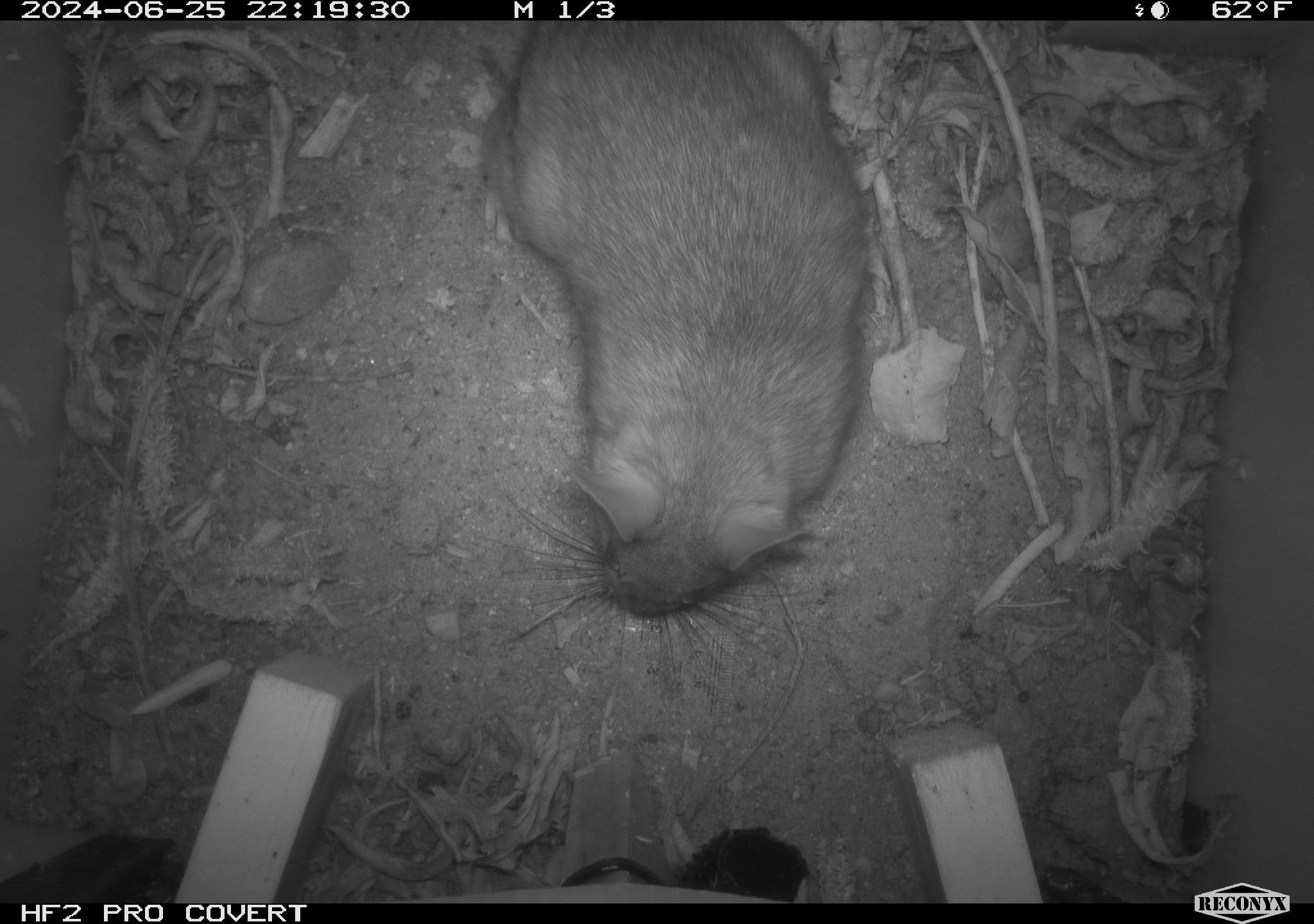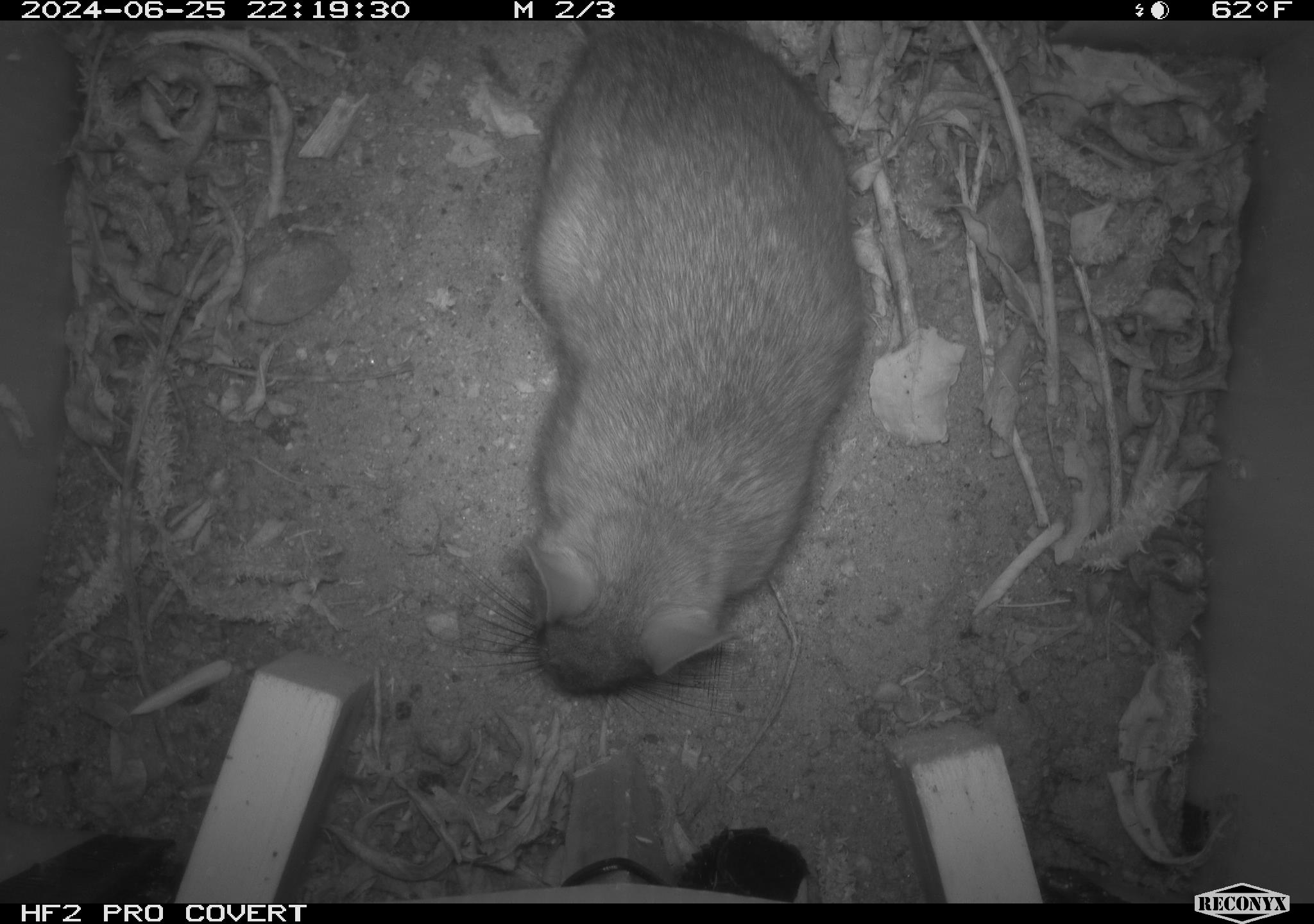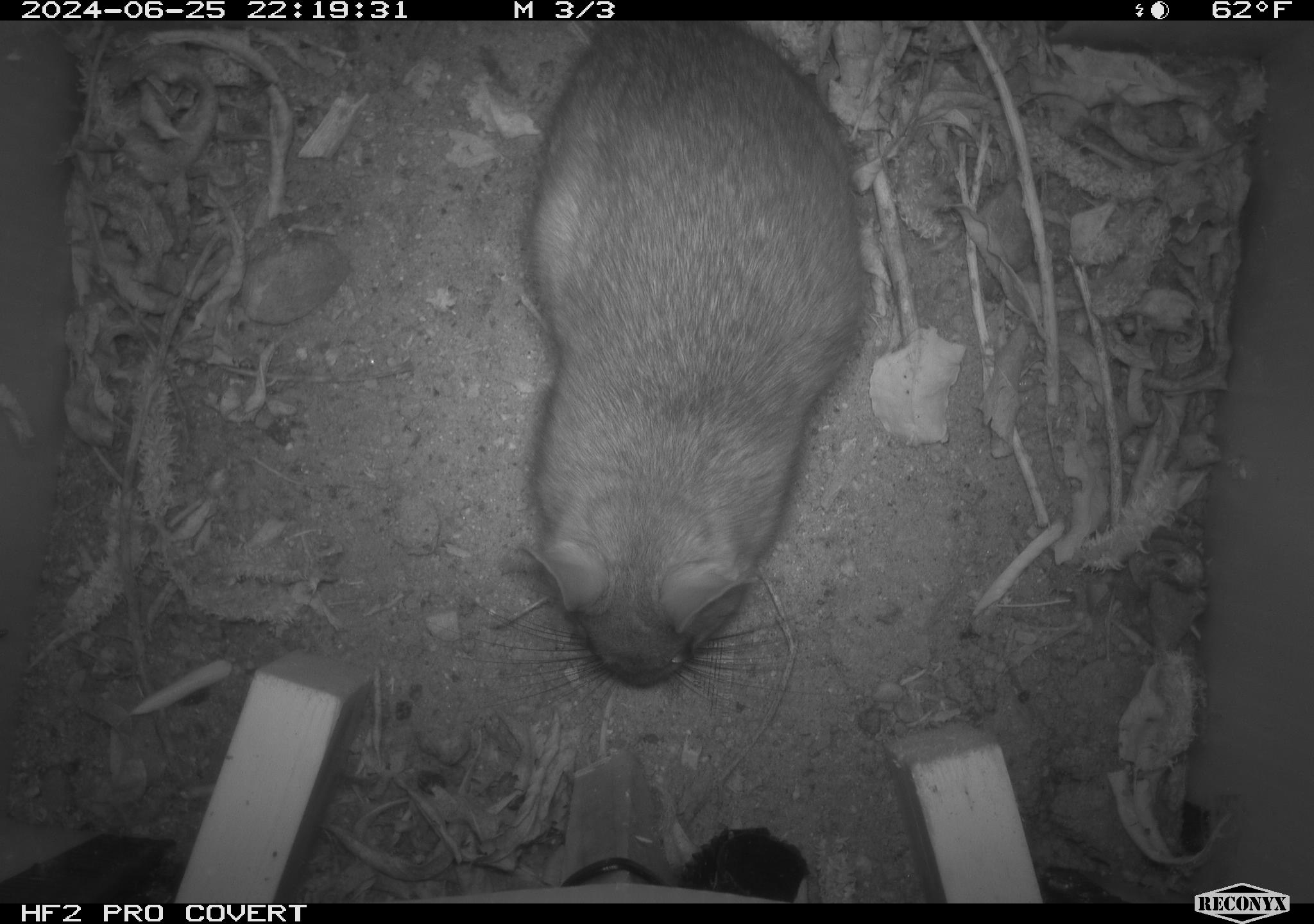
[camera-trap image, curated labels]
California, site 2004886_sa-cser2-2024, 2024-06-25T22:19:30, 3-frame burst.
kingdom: Animalia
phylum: Chordata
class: Mammalia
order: Rodentia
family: Muridae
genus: Rattus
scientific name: Rattus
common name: rat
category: rattus species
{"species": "rattus species (rat) (Rattus)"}